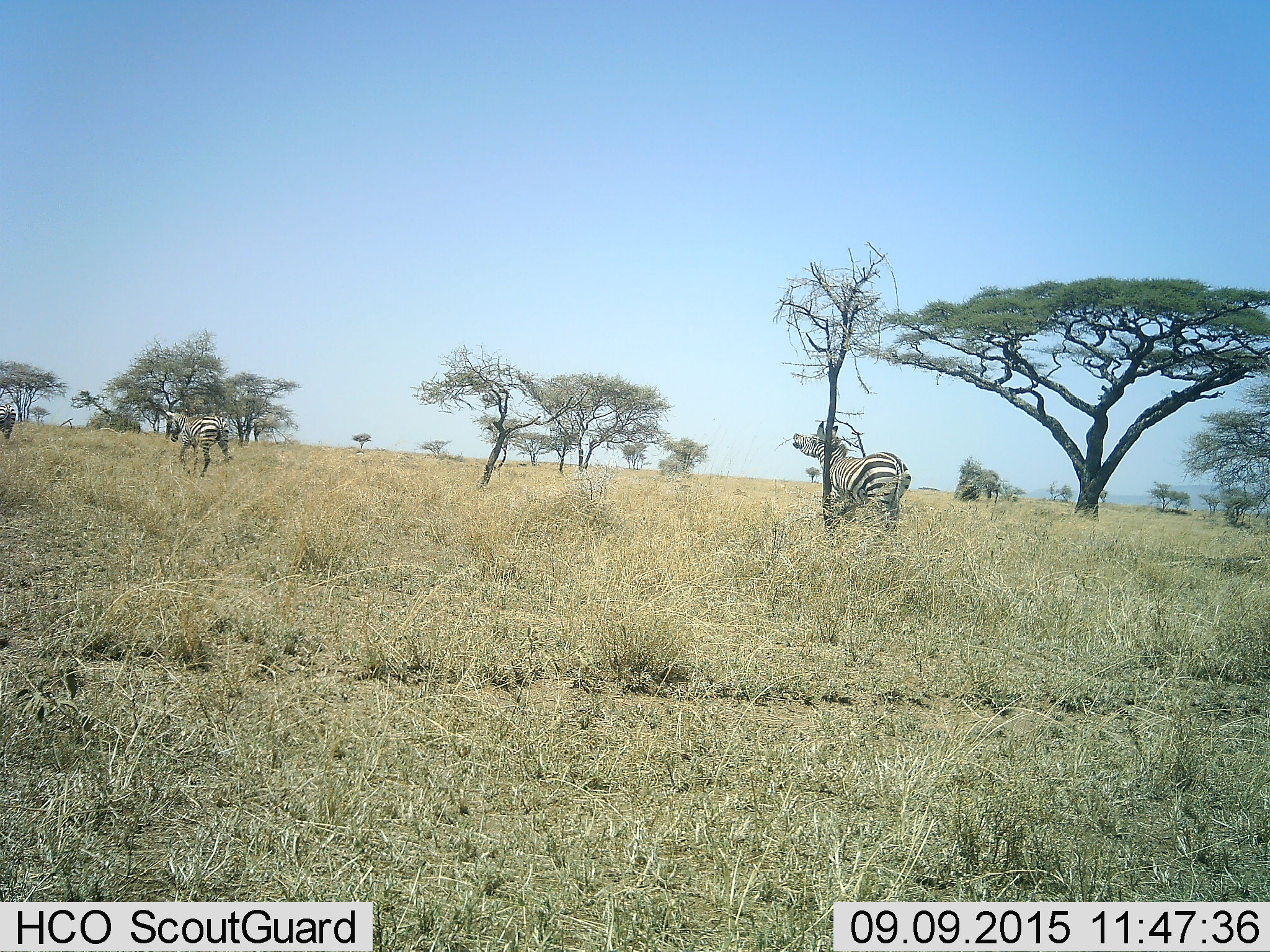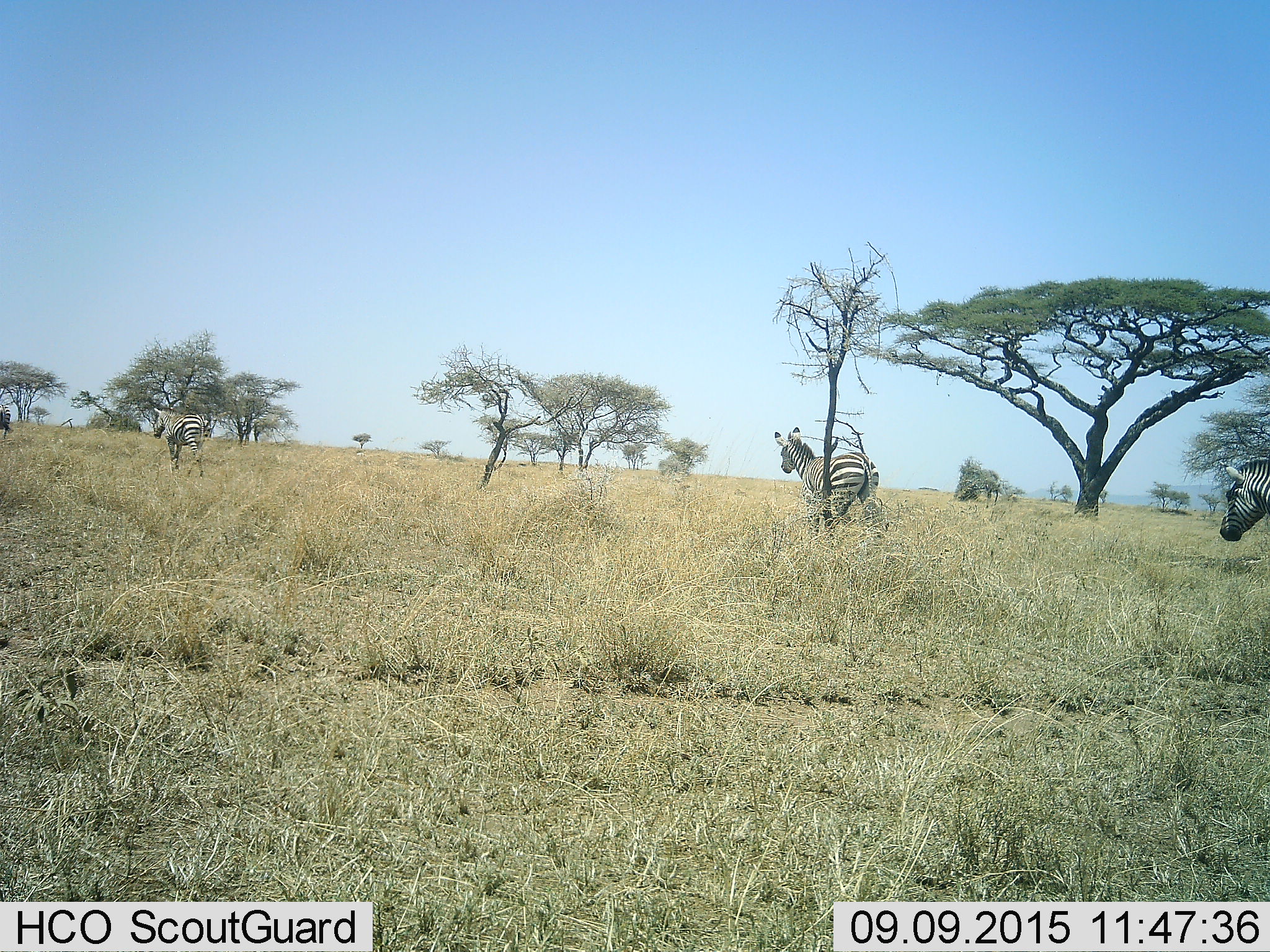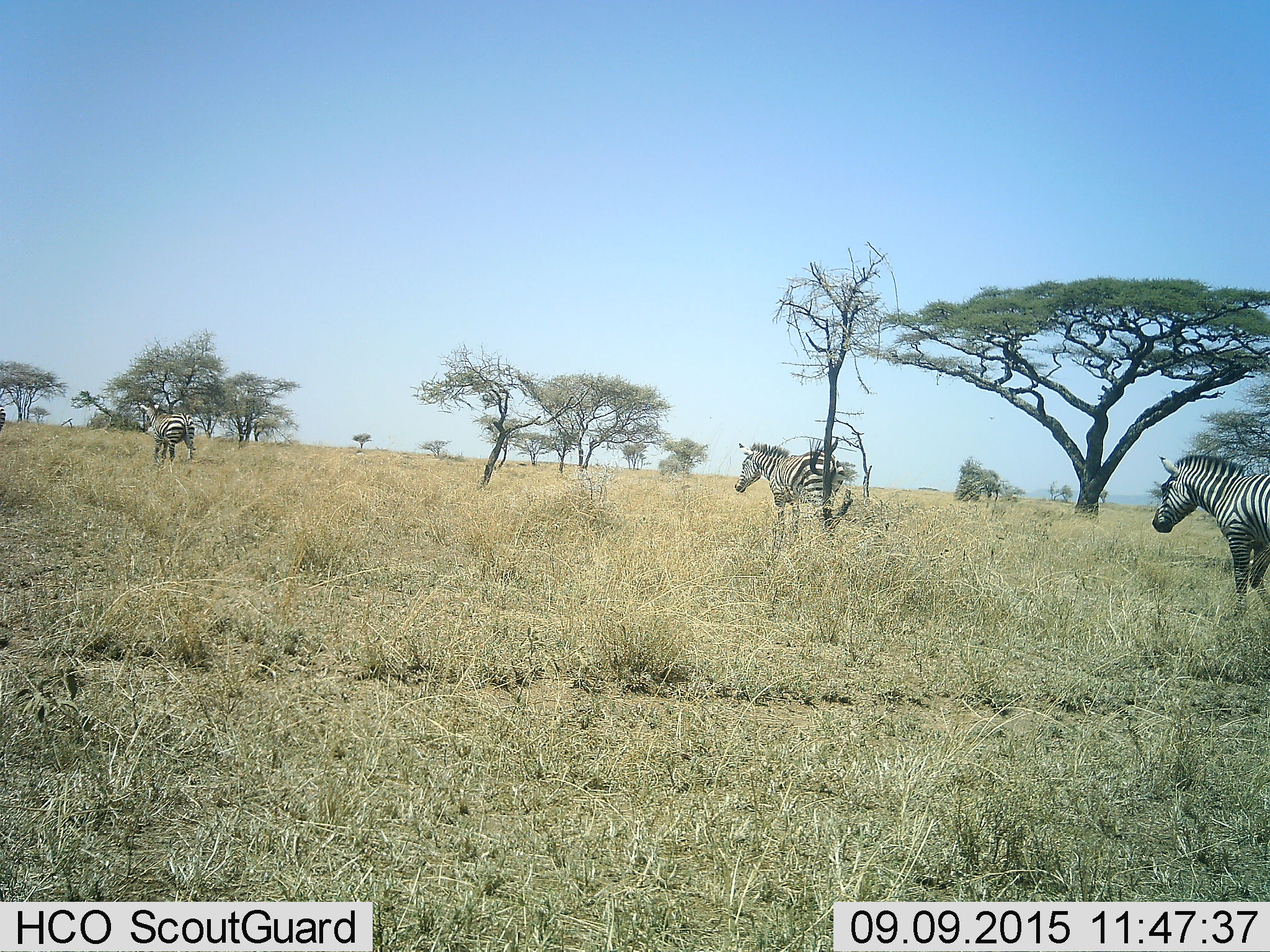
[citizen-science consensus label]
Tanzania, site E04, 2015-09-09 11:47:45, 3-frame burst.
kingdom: Animalia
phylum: Chordata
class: Mammalia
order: Perissodactyla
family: Equidae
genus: Equus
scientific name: Equus quagga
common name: plains zebra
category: zebra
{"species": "zebra (plains zebra) (Equus quagga)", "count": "4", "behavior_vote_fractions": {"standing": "0%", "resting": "6%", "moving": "94%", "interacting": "6%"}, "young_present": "0%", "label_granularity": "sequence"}